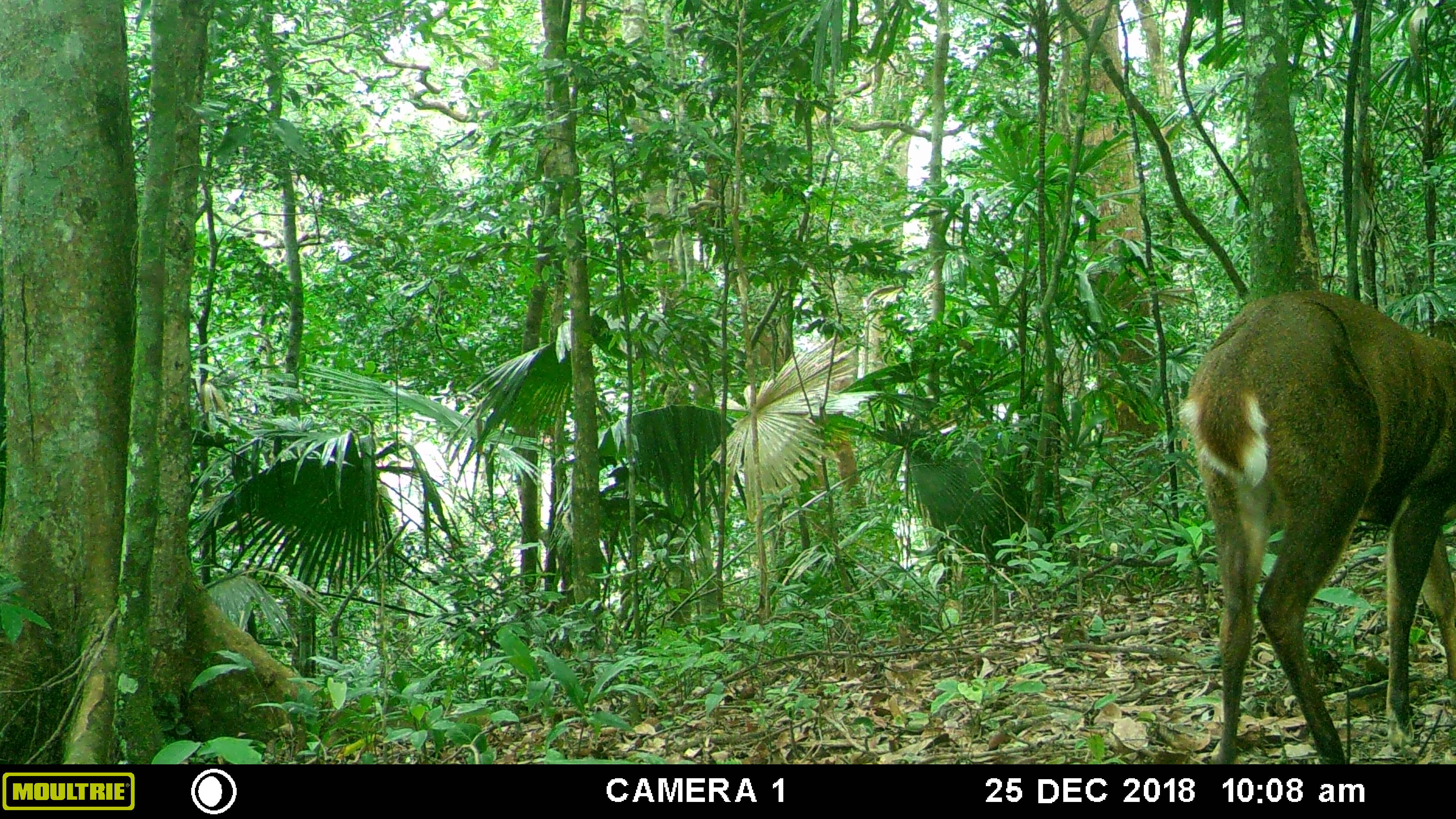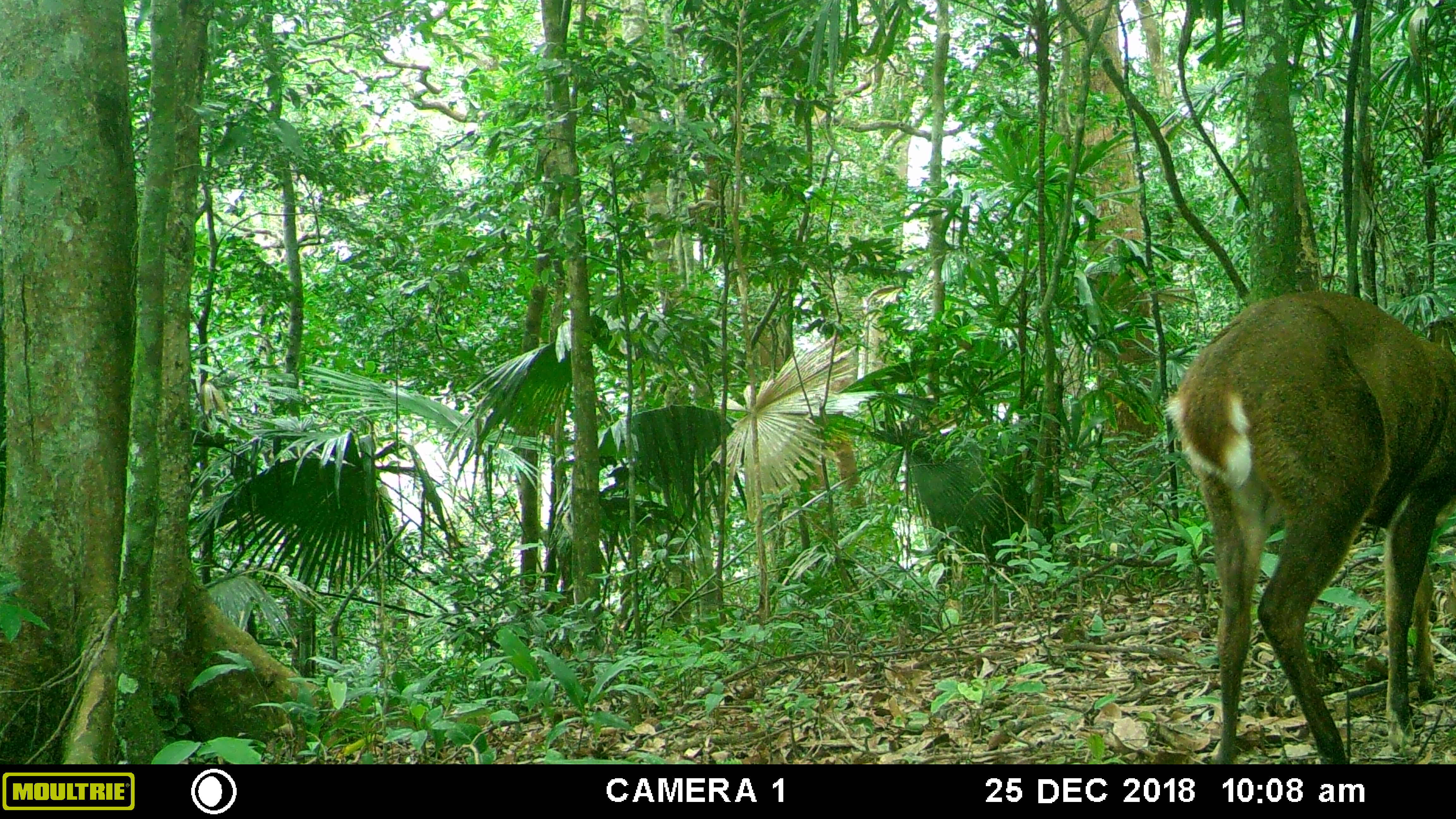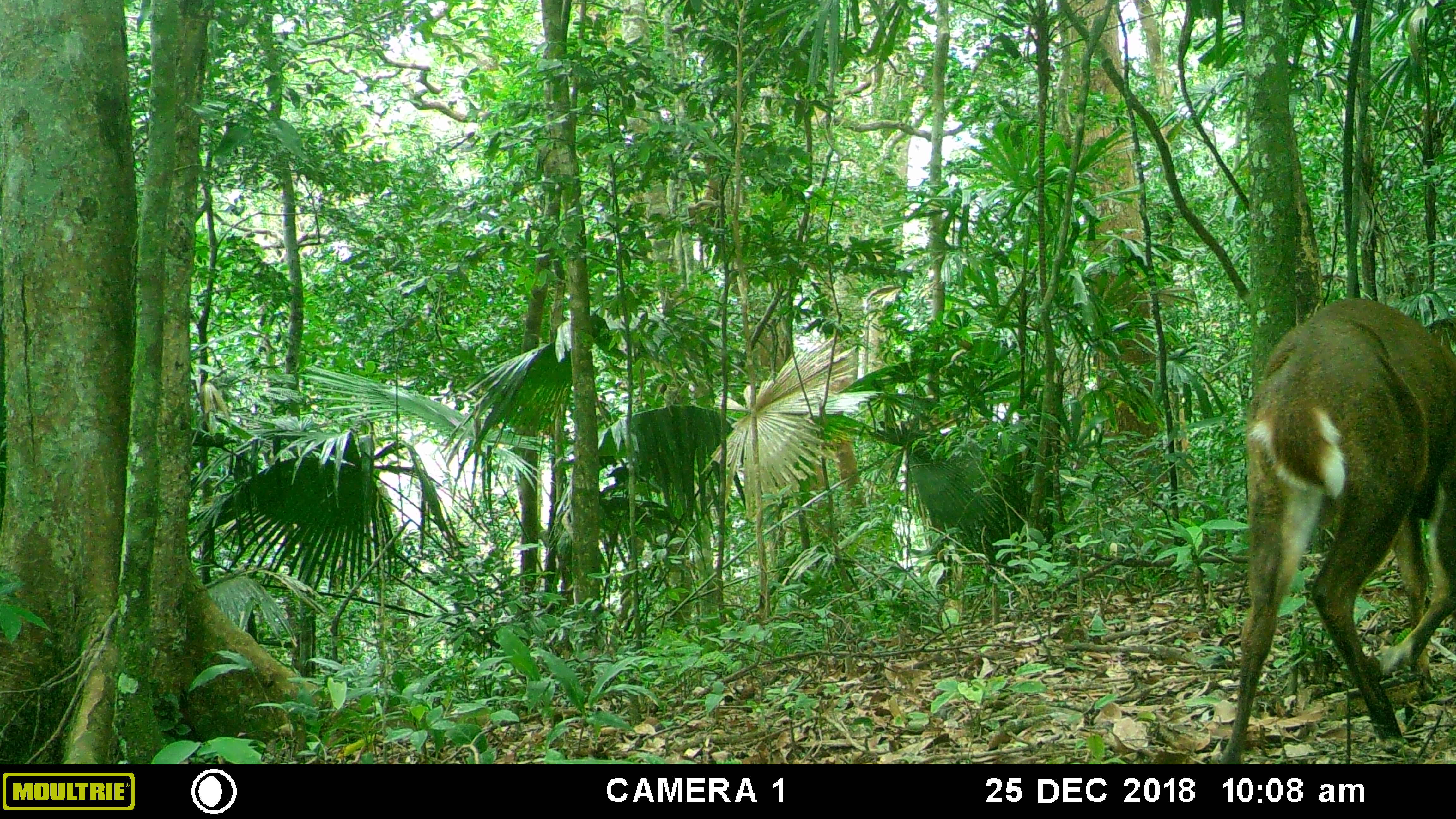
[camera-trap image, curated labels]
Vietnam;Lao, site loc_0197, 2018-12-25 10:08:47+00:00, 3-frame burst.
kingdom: Animalia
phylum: Chordata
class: Mammalia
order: Artiodactyla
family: Cervidae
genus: Muntiacus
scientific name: Muntiacus vuquangensis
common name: large-antlered muntjac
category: large antlered muntjac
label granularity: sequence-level